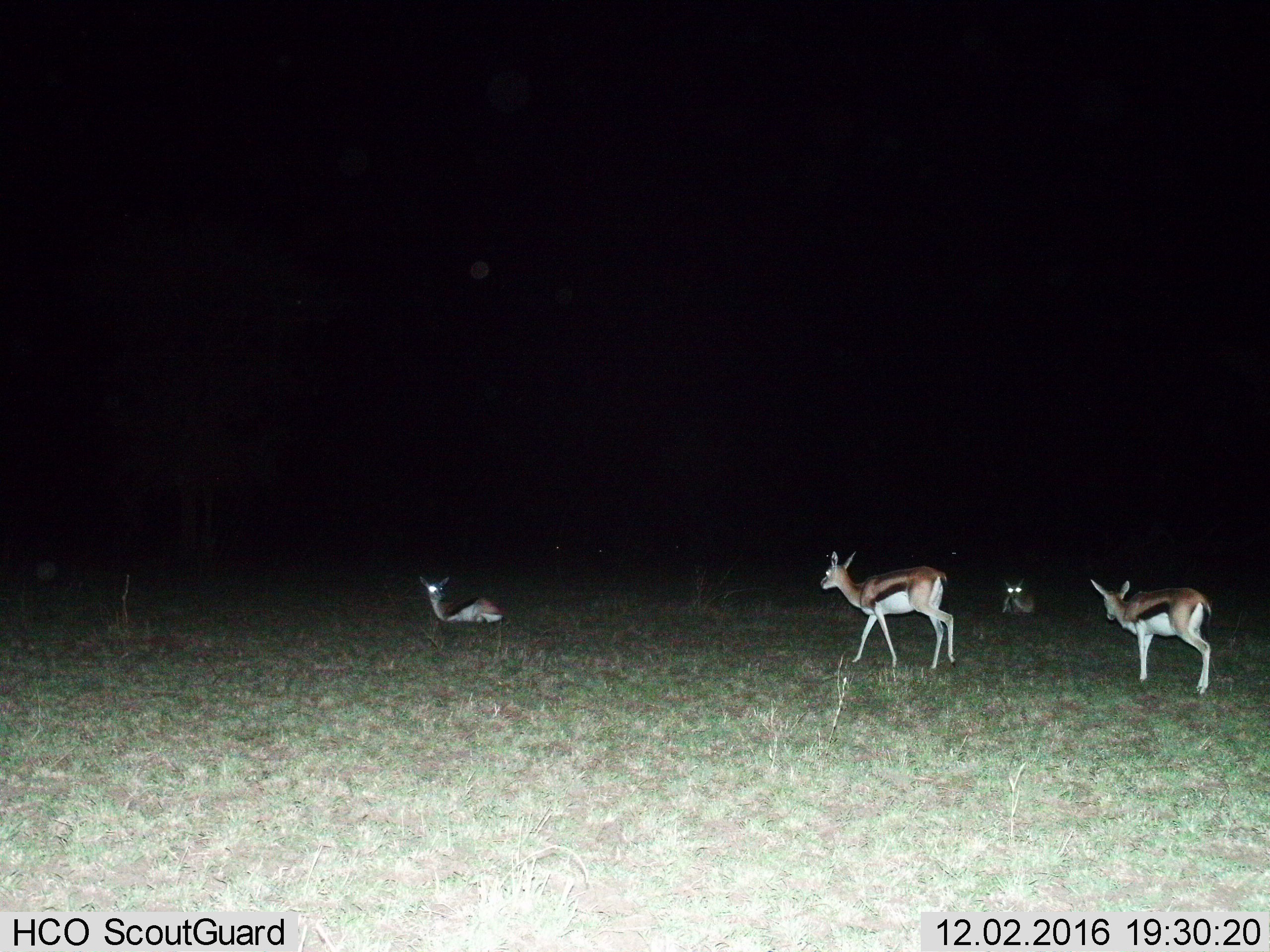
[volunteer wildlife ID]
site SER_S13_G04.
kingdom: Animalia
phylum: Chordata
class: Mammalia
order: Artiodactyla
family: Bovidae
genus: Eudorcas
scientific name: Eudorcas thomsonii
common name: thomson's gazelle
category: gazellethomsons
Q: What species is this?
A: Gazellethomsons (thomson's gazelle) (Eudorcas thomsonii).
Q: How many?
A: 4.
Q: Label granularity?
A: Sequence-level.